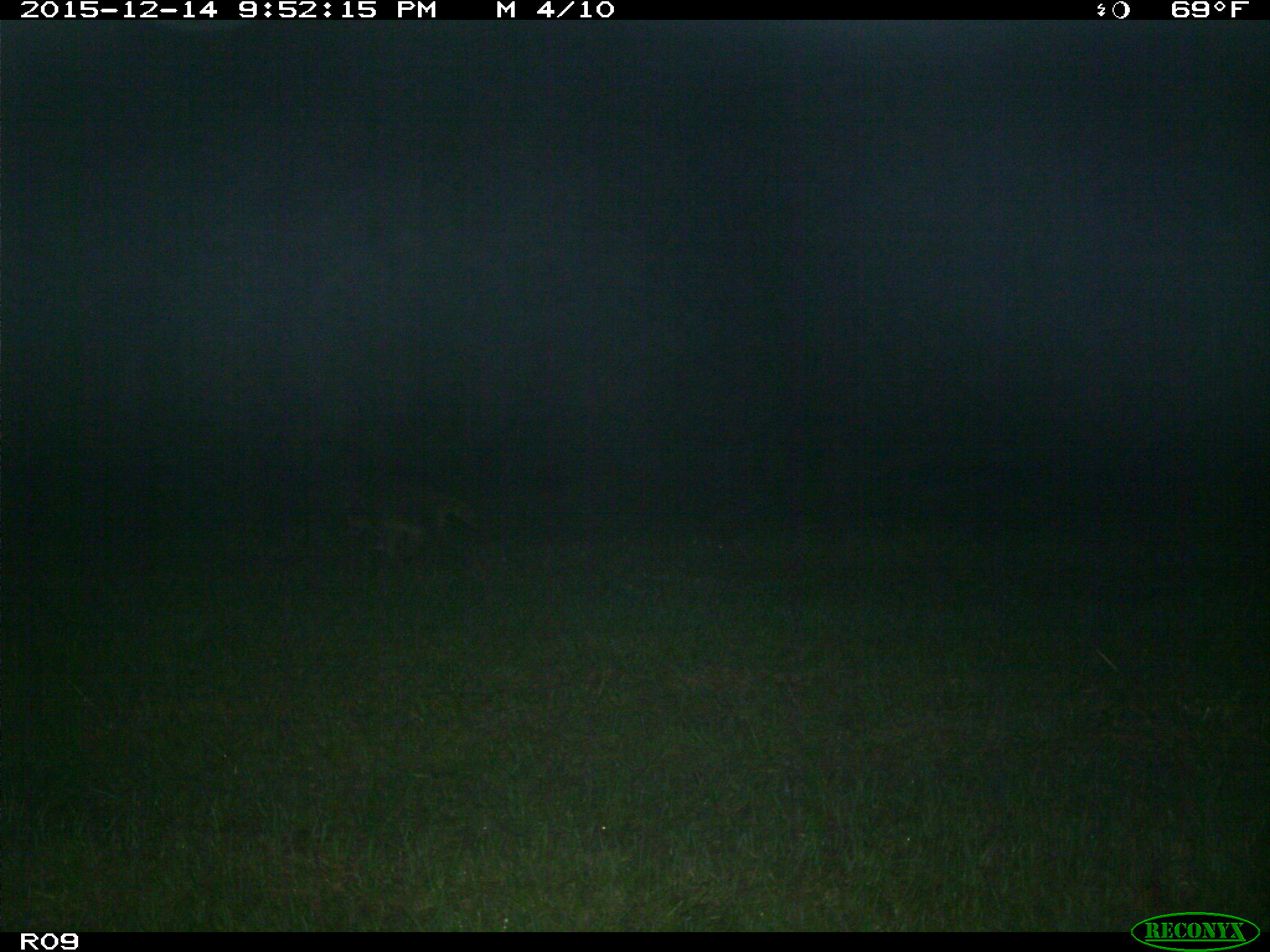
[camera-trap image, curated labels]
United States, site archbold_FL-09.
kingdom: Animalia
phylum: Chordata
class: Mammalia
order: Carnivora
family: Procyonidae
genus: Procyon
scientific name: Procyon lotor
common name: common raccoon